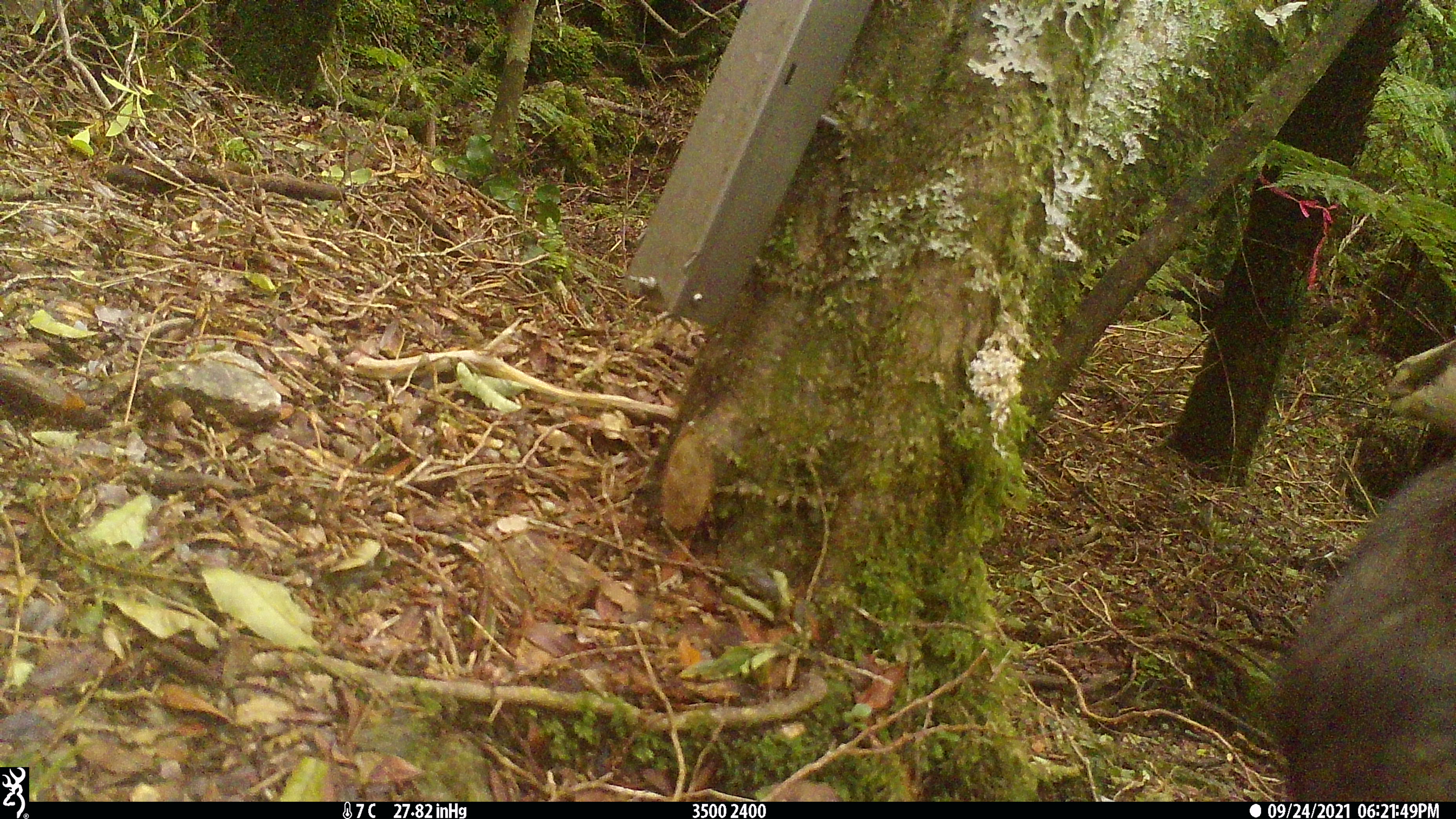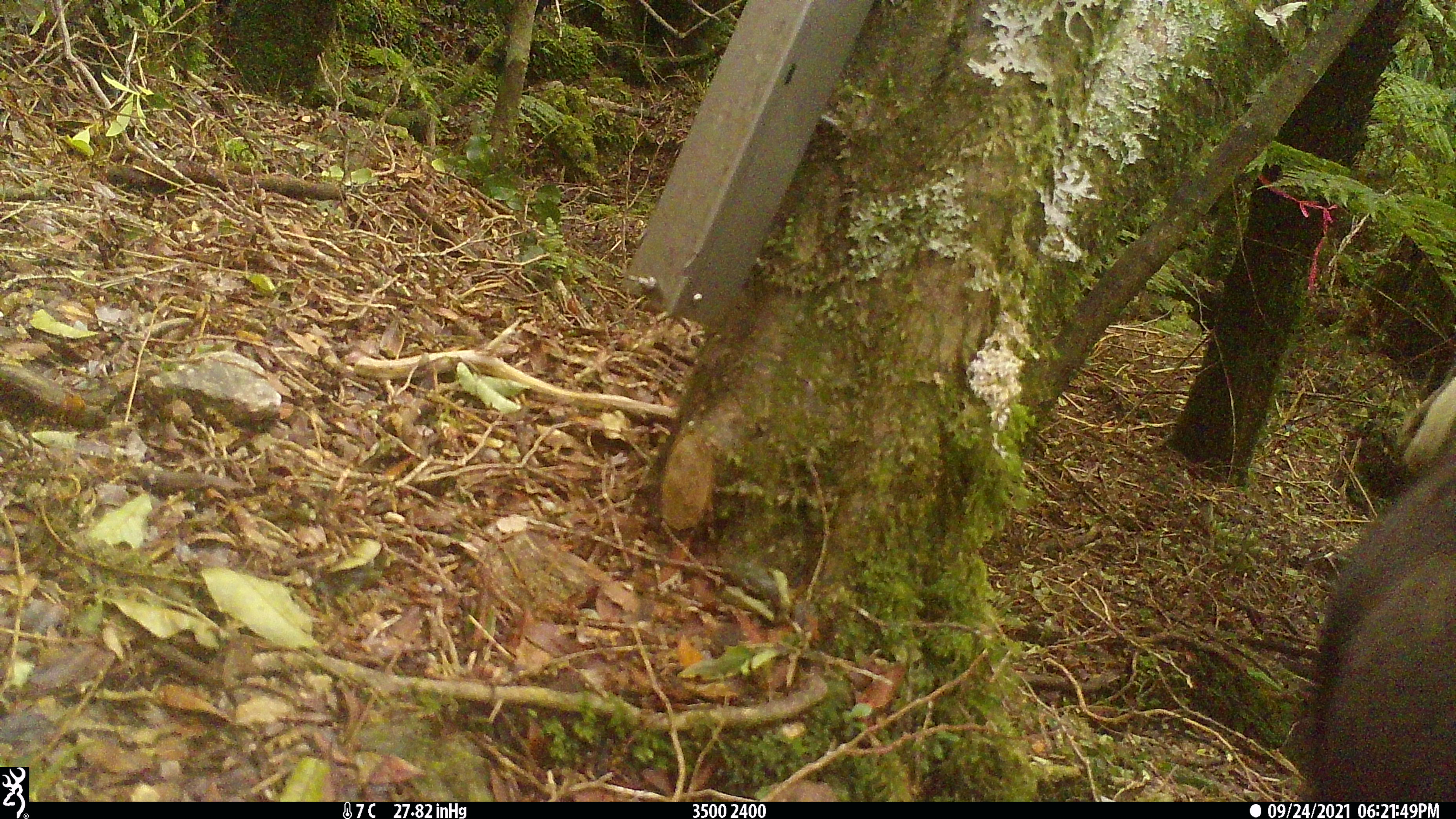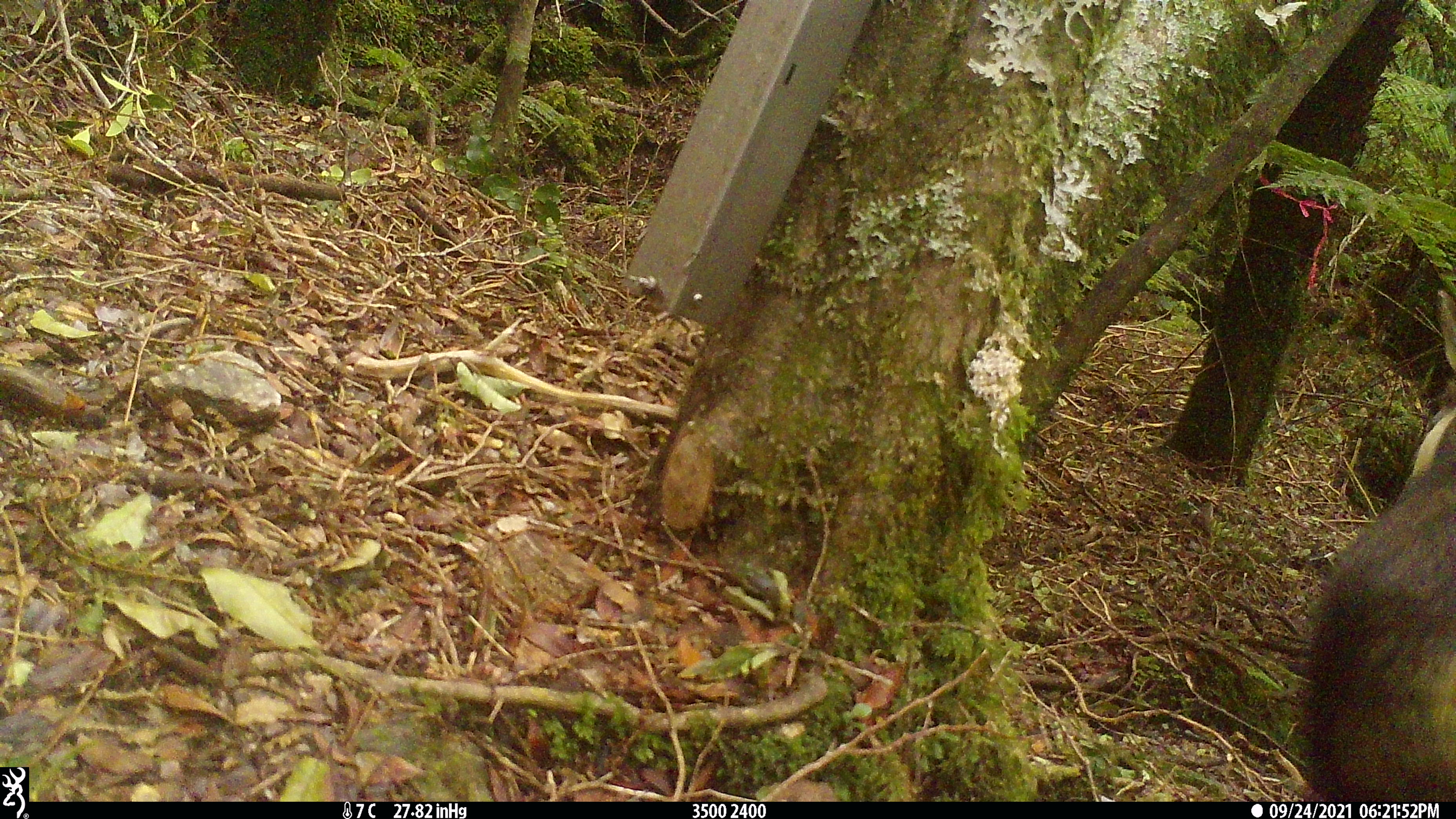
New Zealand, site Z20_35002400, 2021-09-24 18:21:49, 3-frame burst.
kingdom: Animalia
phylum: Chordata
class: Mammalia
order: Artiodactyla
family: Bovidae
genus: Rupicapra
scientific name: Rupicapra rupicapra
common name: alpine chamois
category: chamois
Chamois (alpine chamois) (Rupicapra rupicapra).